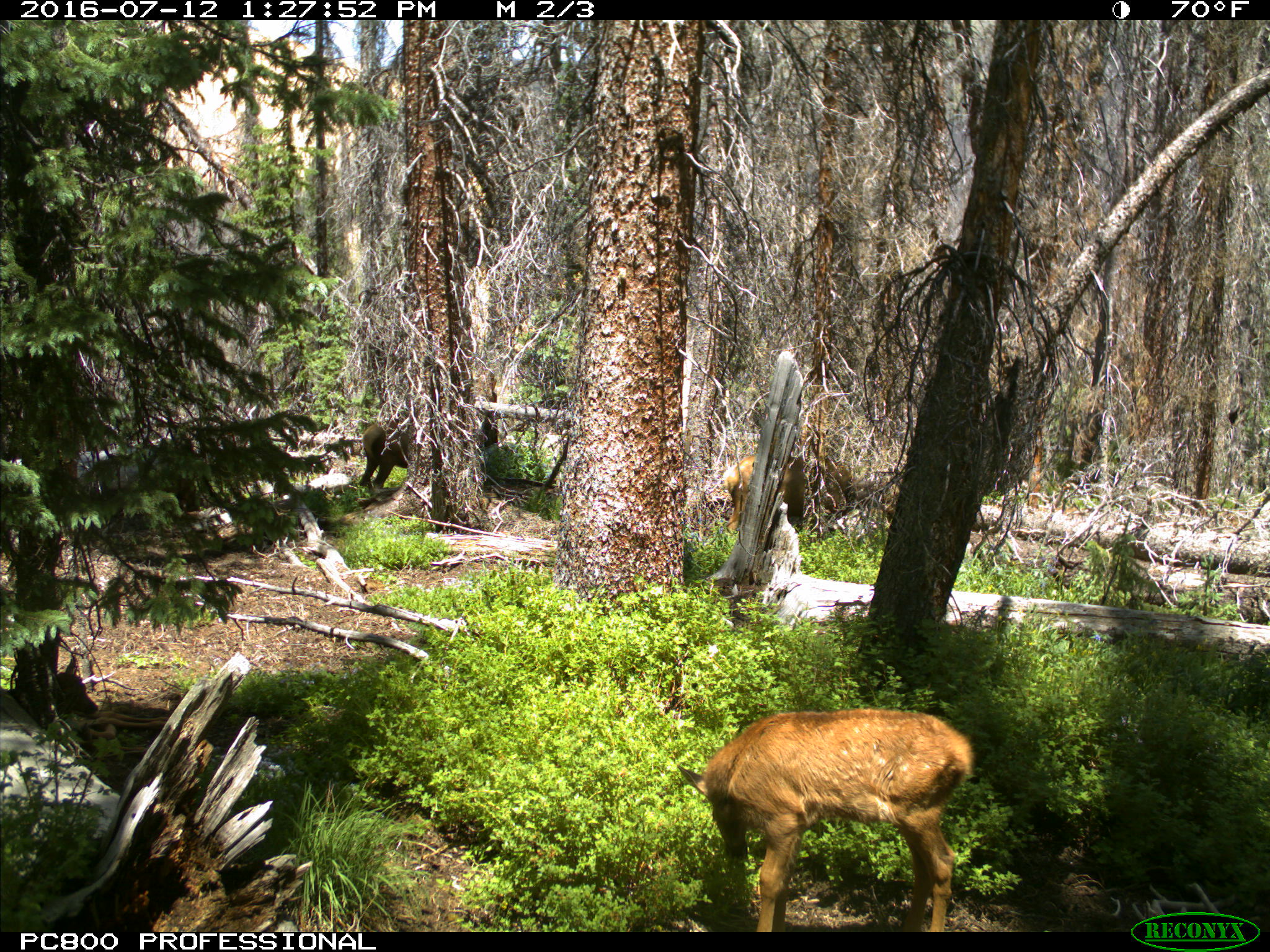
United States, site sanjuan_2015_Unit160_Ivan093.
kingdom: Animalia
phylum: Chordata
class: Mammalia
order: Artiodactyla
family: Cervidae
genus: Cervus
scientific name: Cervus elaphus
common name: red deer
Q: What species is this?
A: Cervus elaphus (red deer).